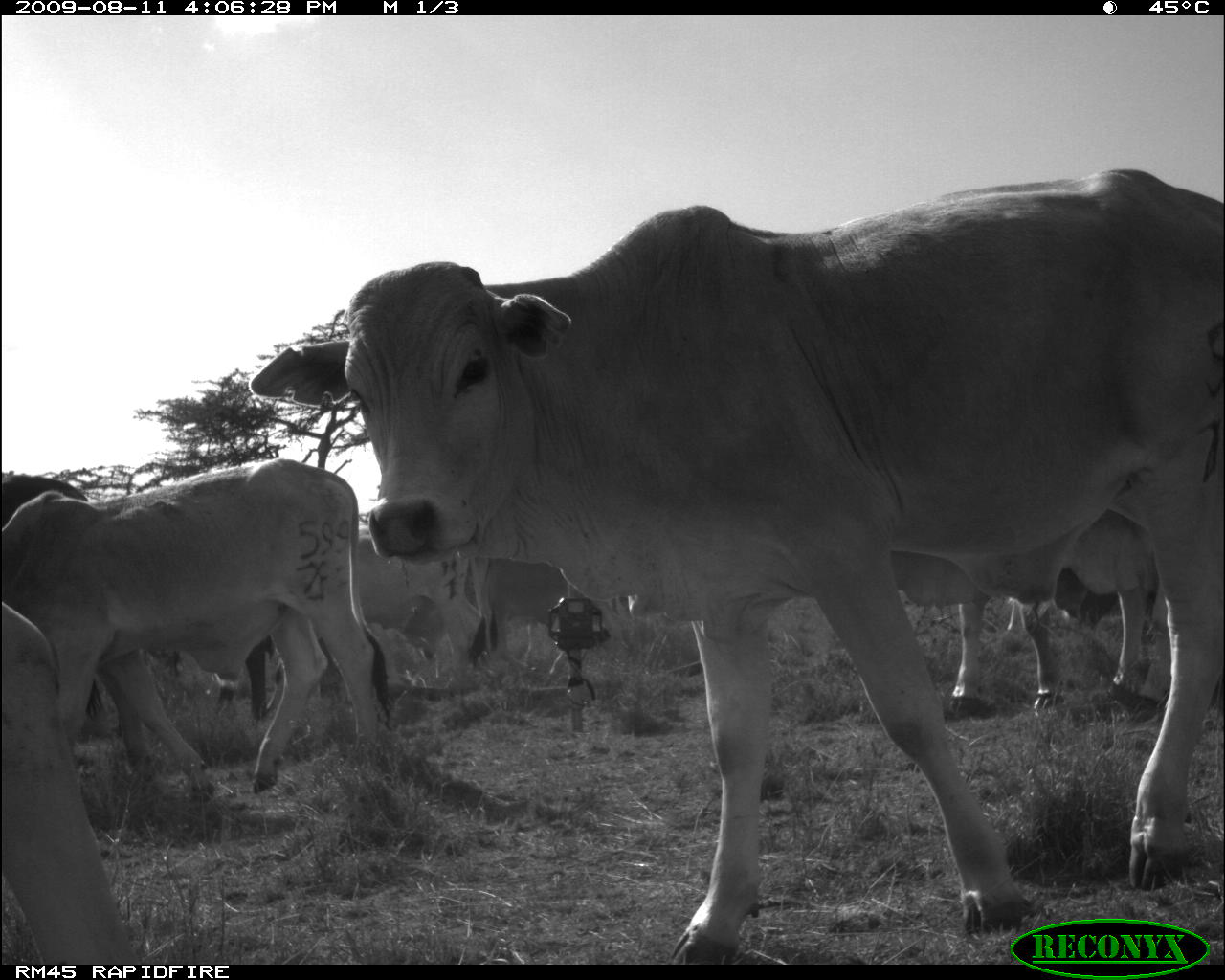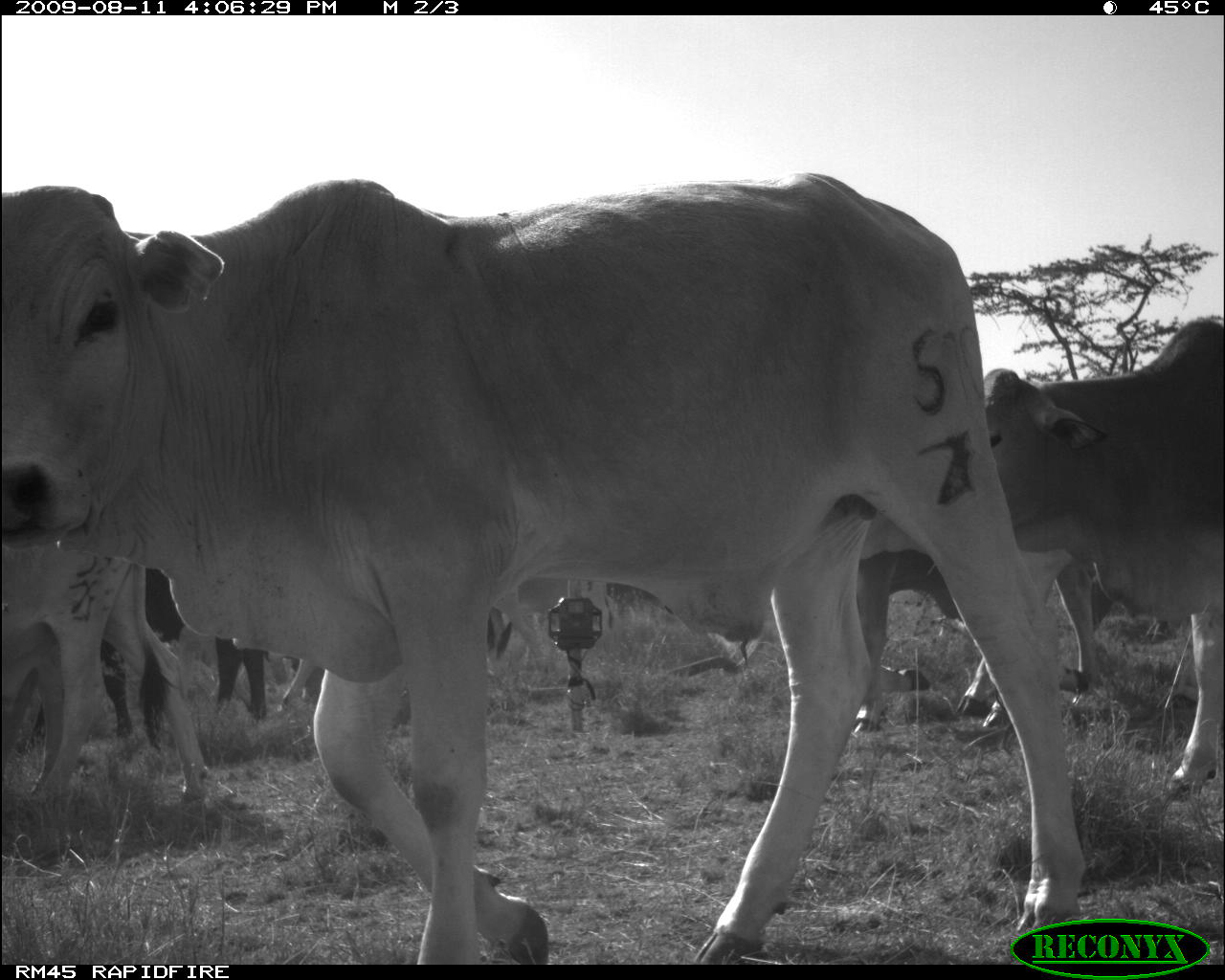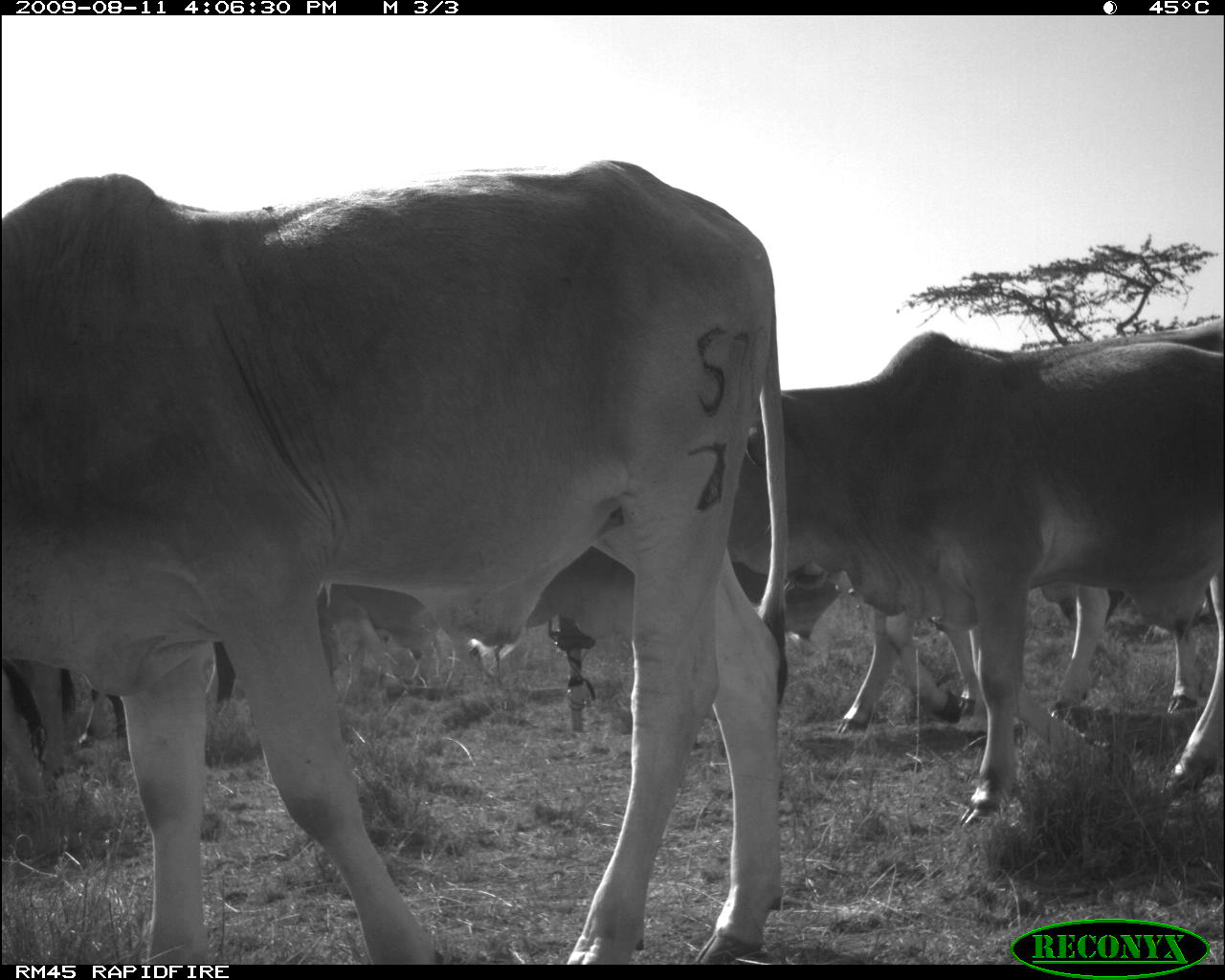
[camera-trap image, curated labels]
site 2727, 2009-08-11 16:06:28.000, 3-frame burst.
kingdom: Animalia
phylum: Chordata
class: Mammalia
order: Artiodactyla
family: Bovidae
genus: Bos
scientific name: Bos taurus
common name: domestic cattle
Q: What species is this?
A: Bos taurus (domestic cattle).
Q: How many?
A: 8.